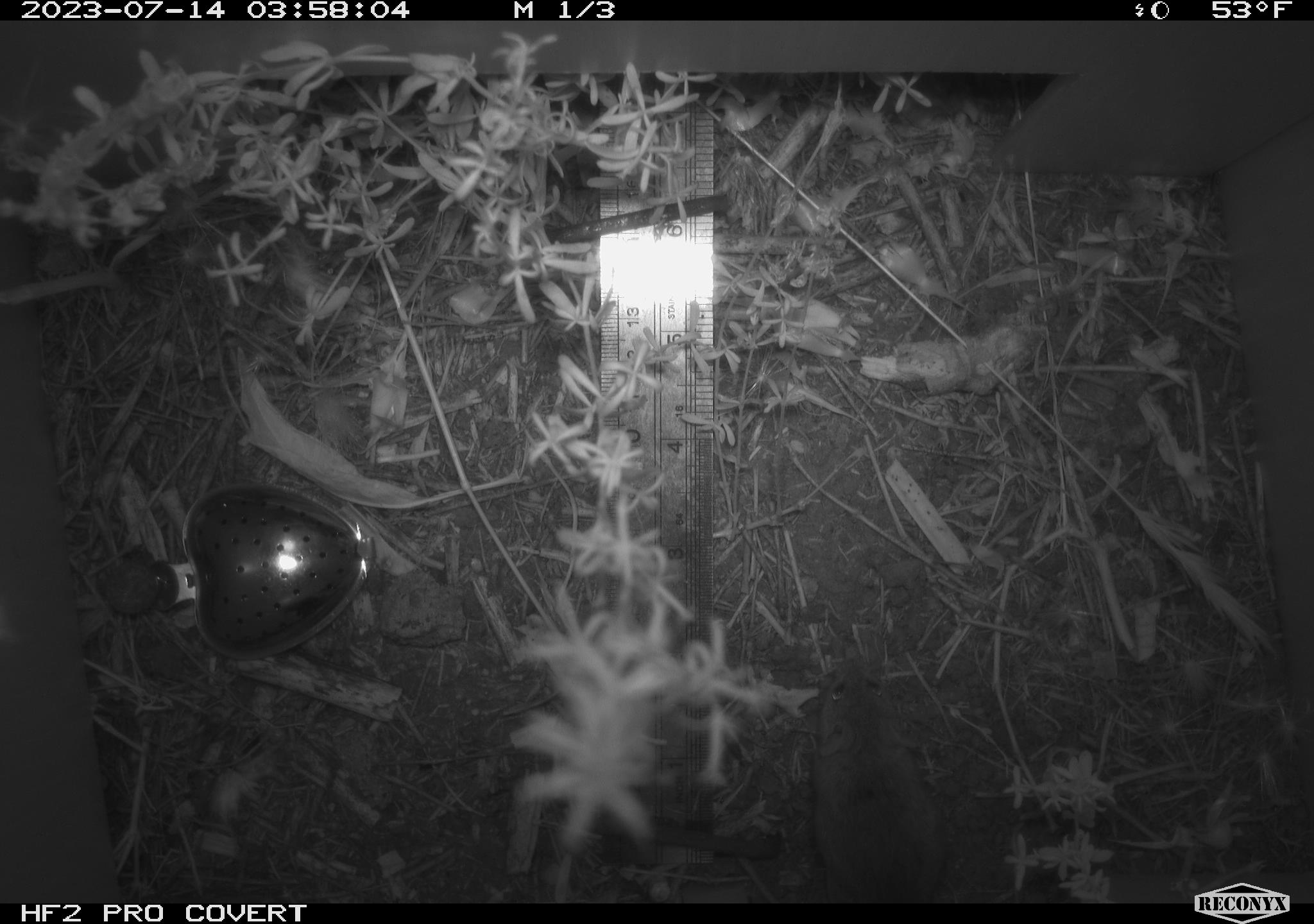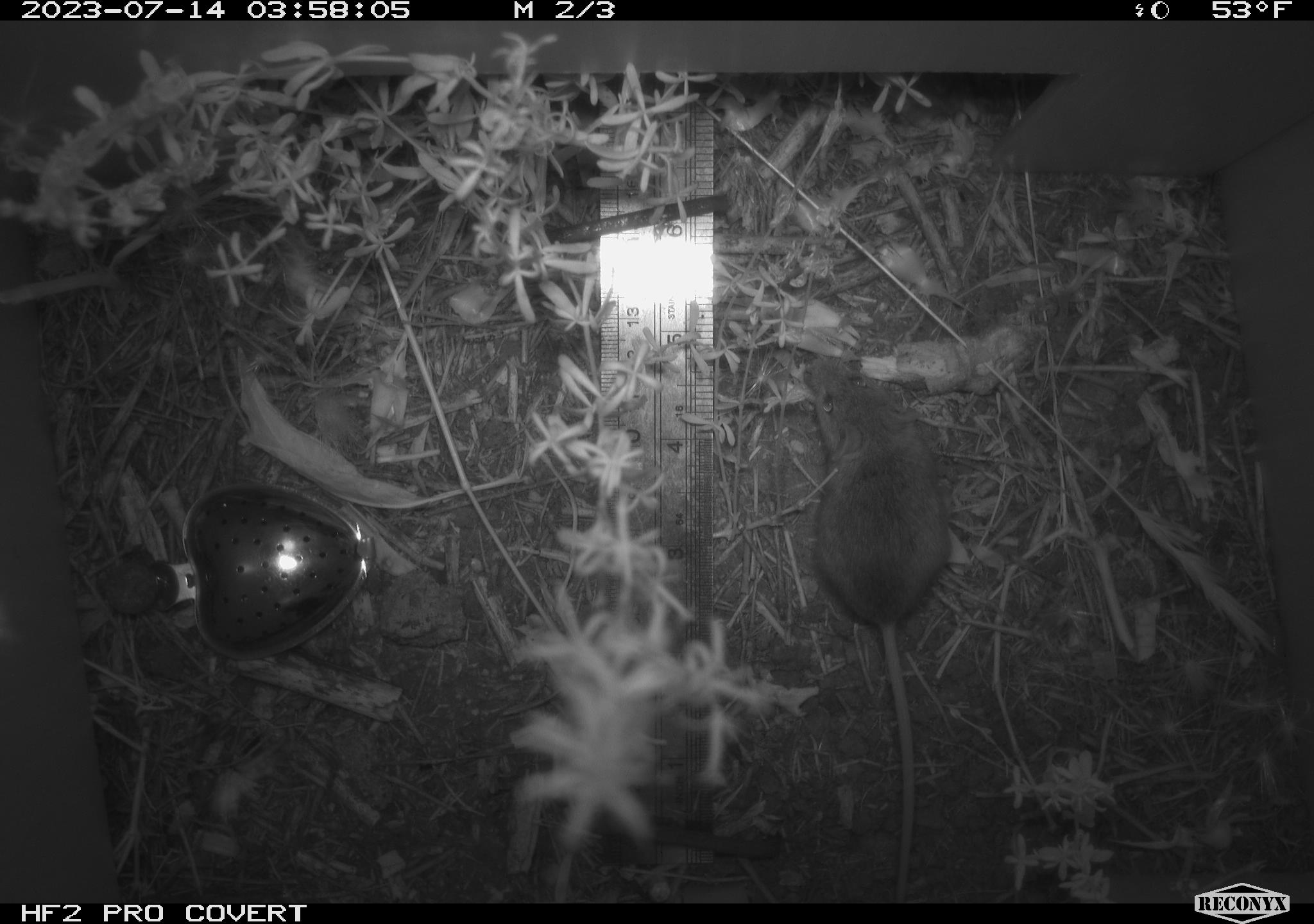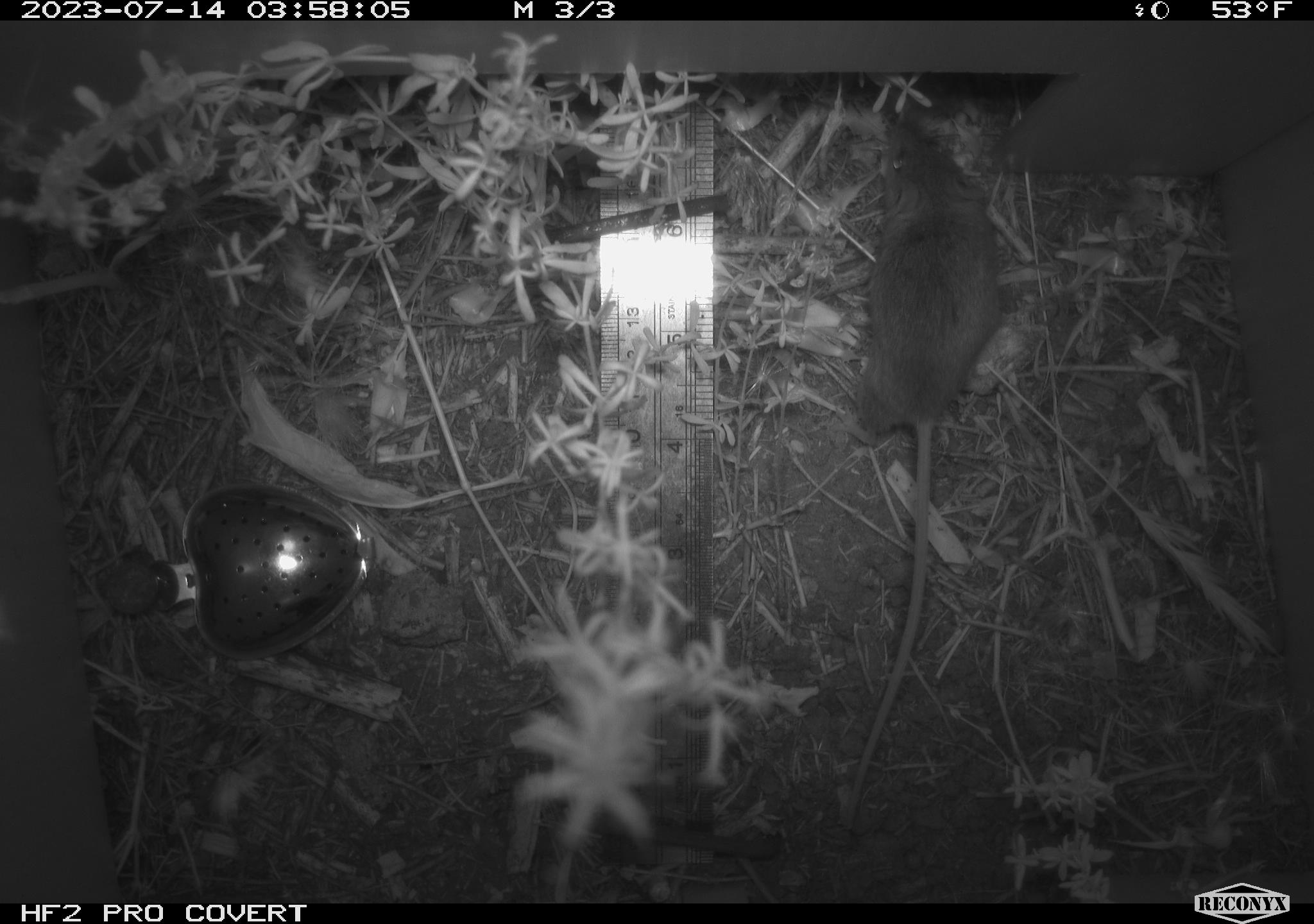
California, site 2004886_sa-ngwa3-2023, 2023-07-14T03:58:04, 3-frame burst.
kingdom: Animalia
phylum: Chordata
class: Mammalia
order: Rodentia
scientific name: Rodentia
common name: mouse species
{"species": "mouse species (Rodentia)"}